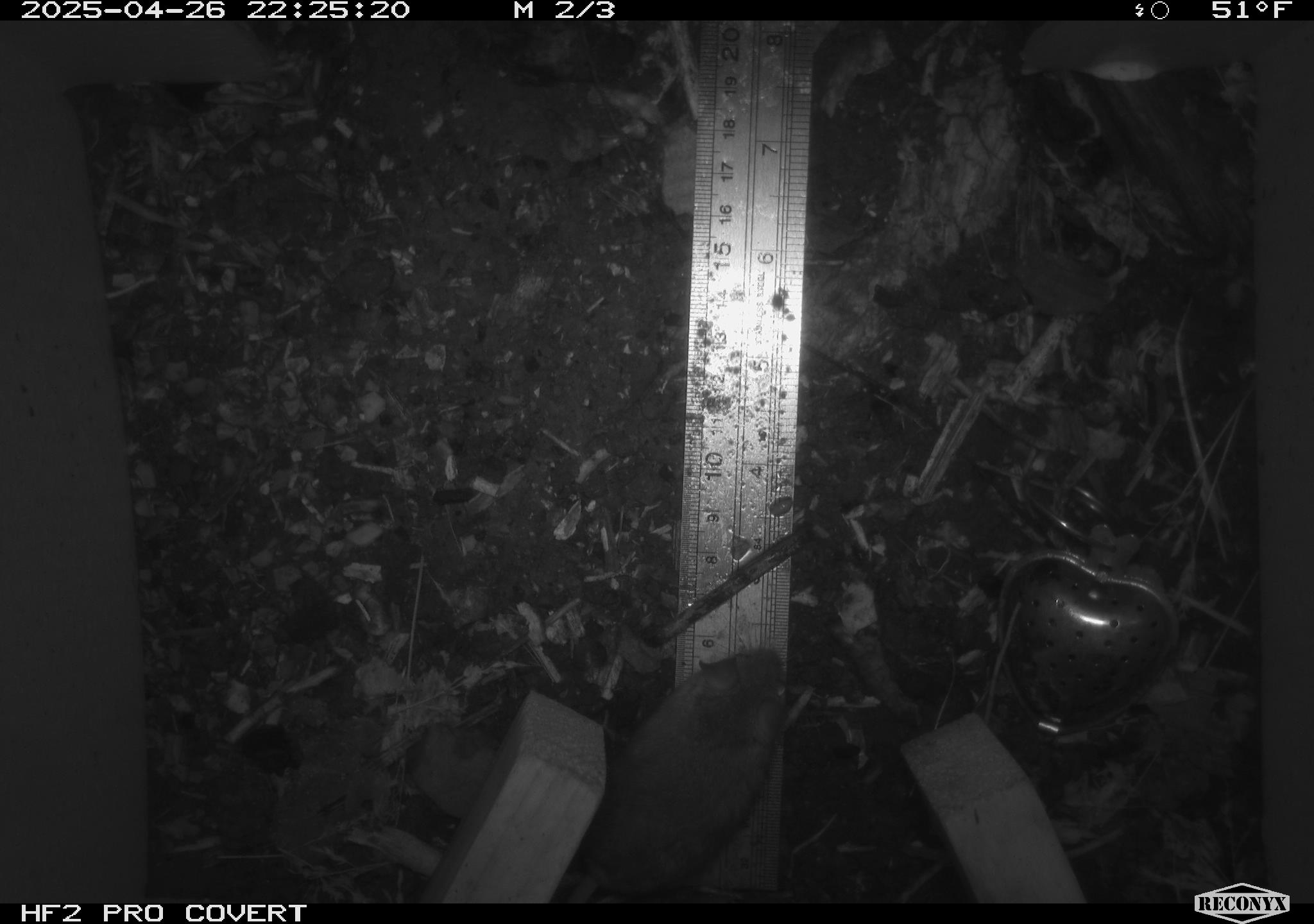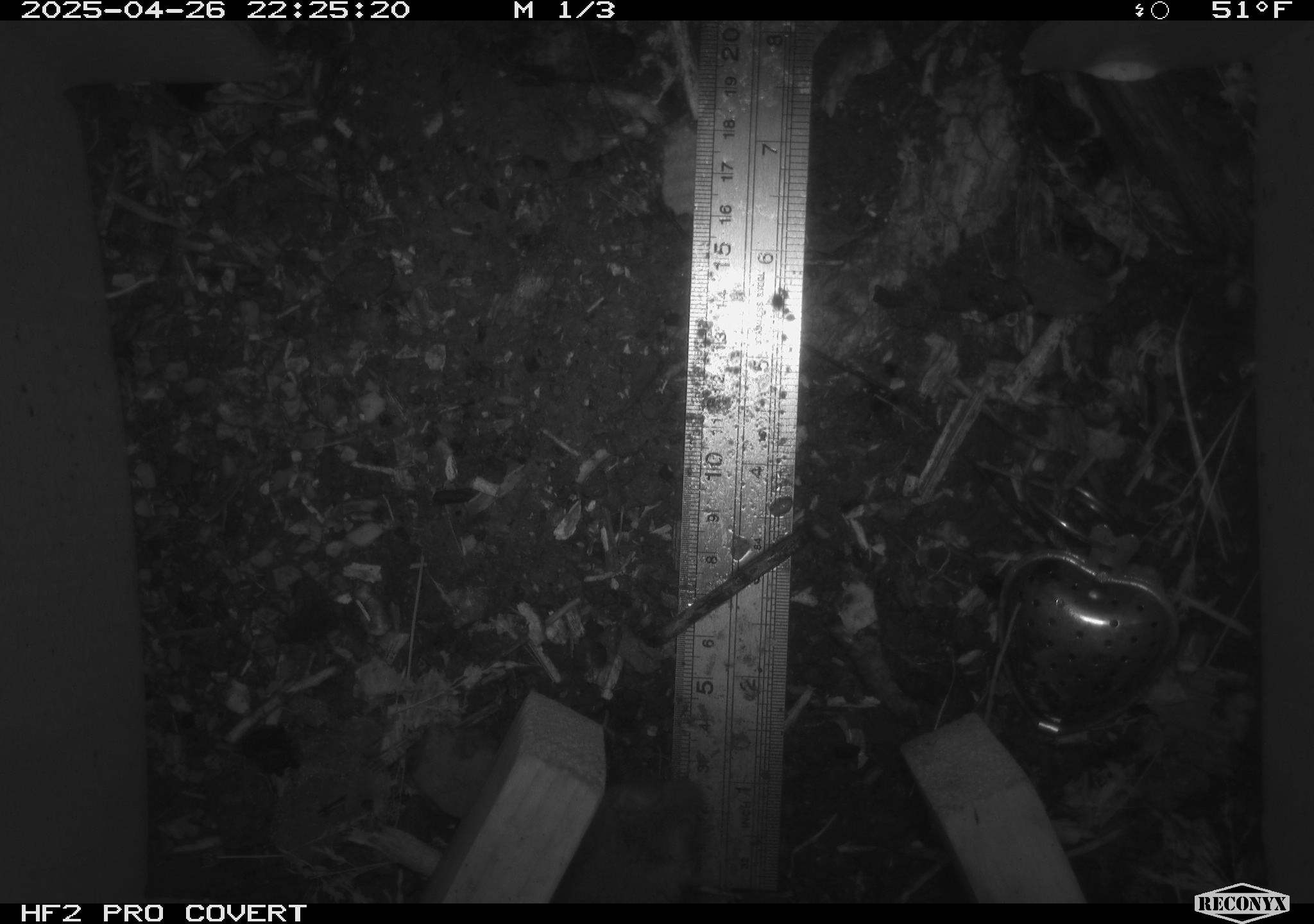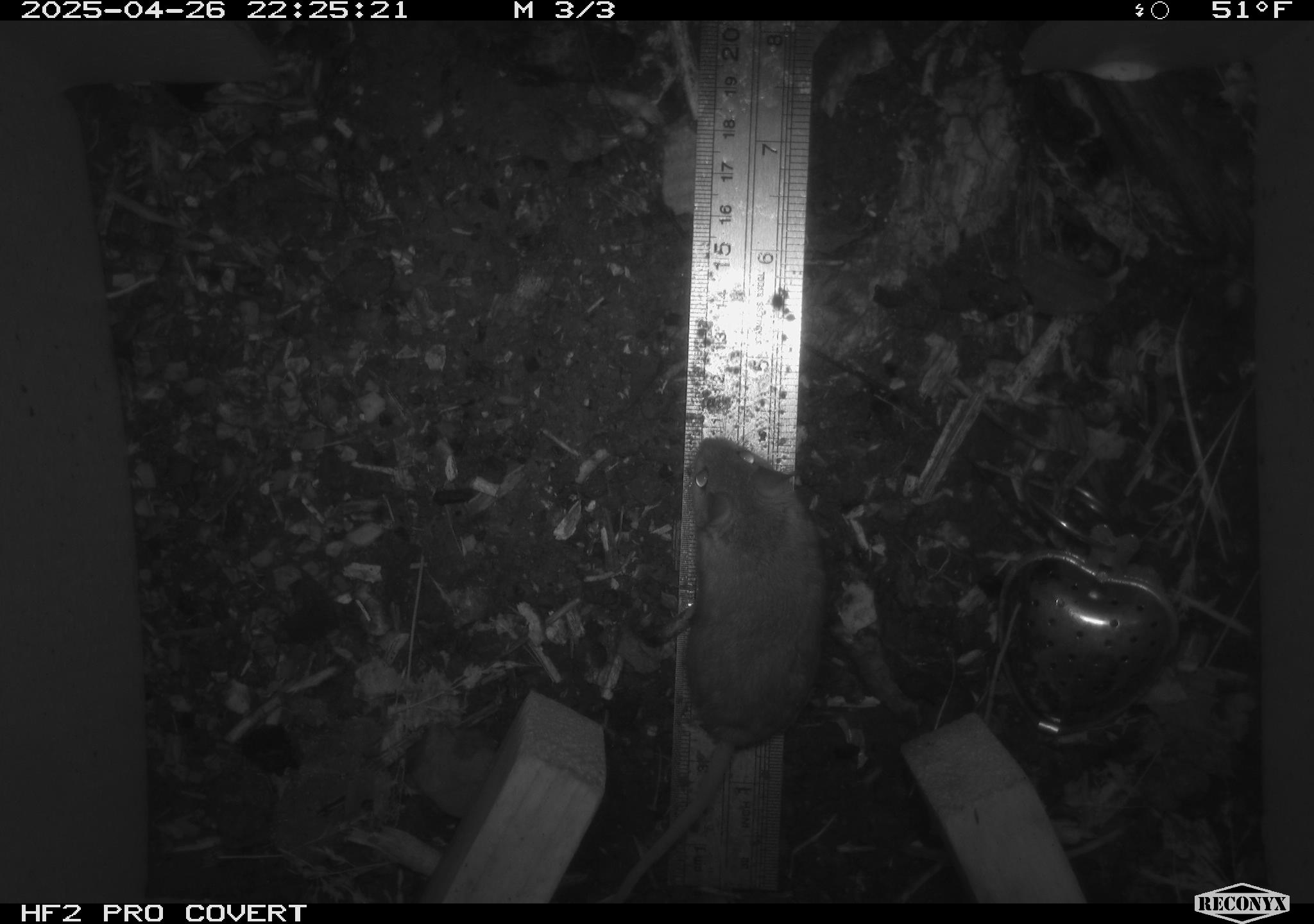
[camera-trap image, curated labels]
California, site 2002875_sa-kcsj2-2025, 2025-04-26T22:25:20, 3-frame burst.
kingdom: Animalia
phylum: Chordata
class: Mammalia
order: Rodentia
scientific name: Rodentia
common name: rodent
Rodent (Rodentia).